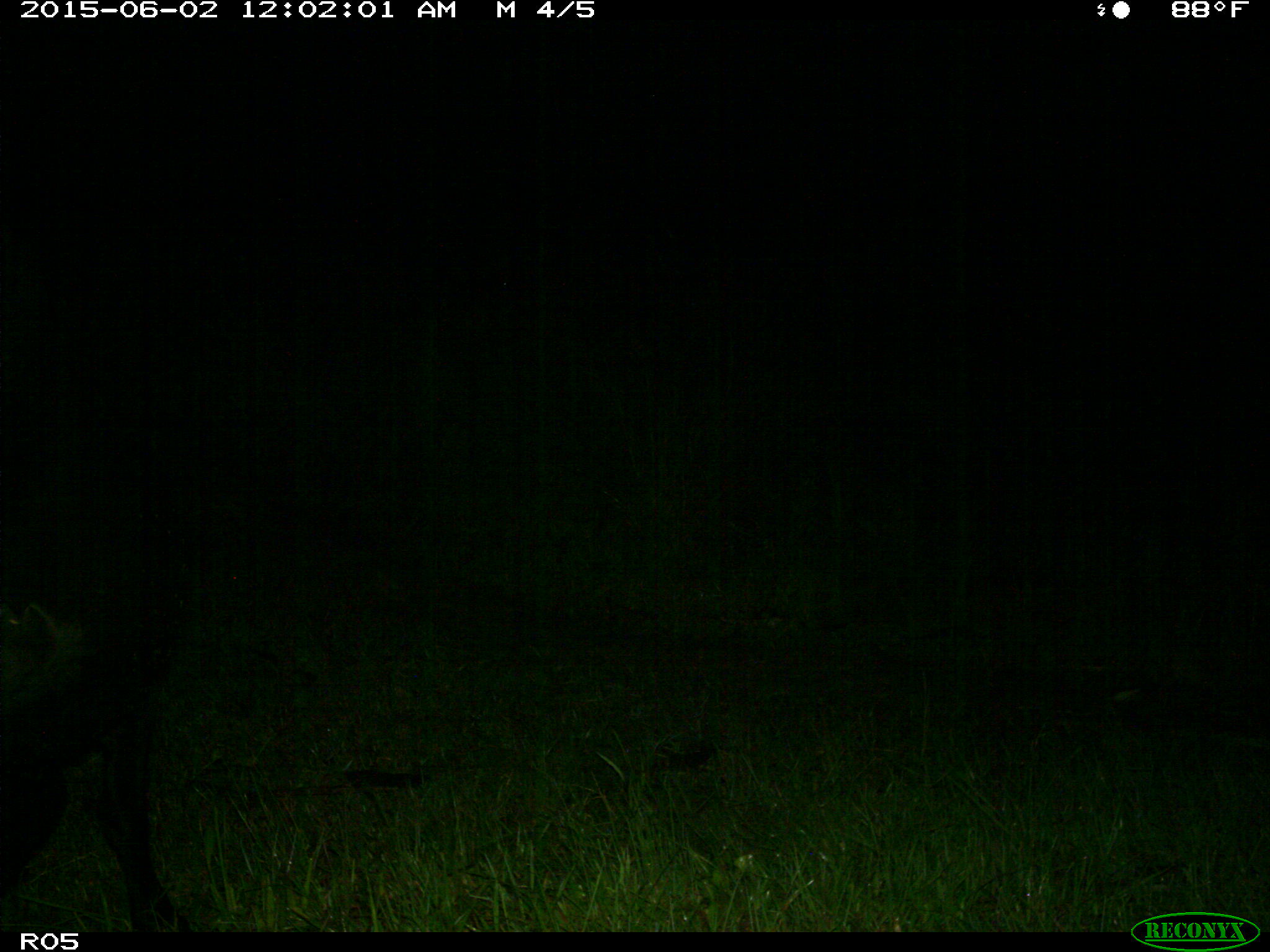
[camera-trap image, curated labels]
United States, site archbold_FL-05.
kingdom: Animalia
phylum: Chordata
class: Mammalia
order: Artiodactyla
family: Bovidae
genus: Bos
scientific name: Bos taurus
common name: domestic cow